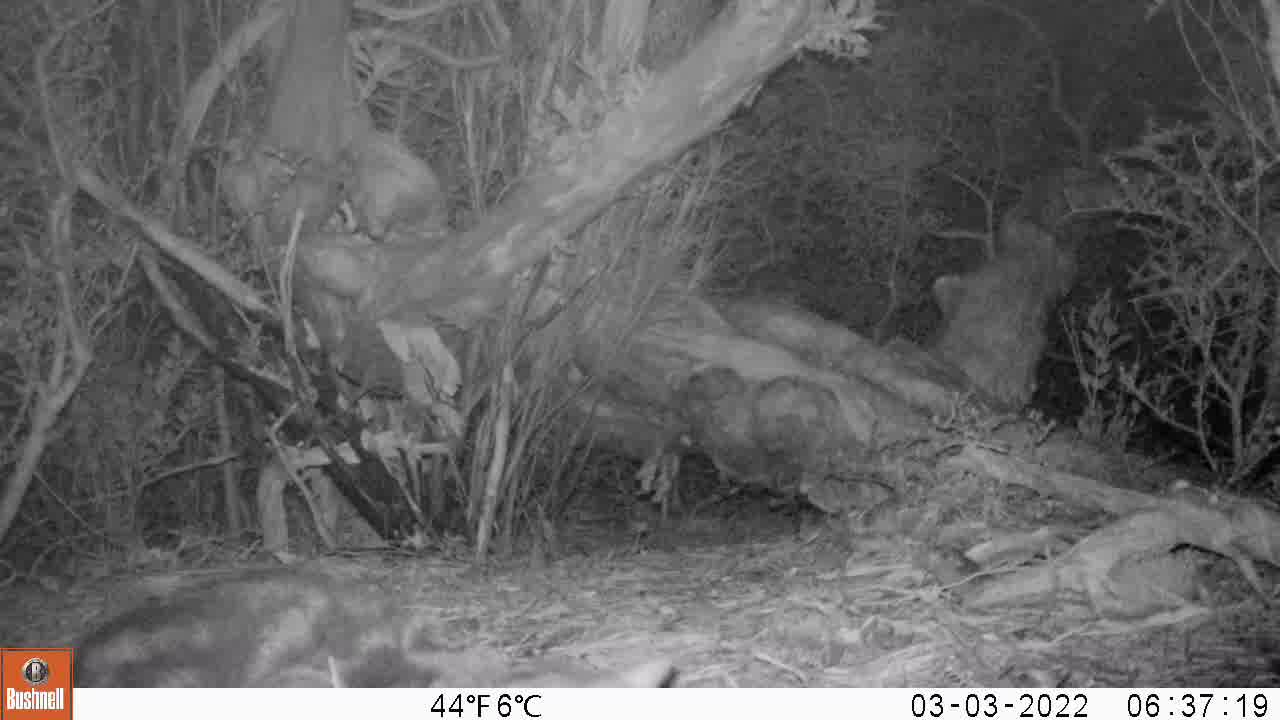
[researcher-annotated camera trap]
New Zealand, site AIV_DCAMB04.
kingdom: Animalia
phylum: Chordata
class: Mammalia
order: Carnivora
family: Felidae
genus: Felis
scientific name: Felis catus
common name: domestic cat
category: cat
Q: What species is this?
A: Cat (domestic cat) (Felis catus).